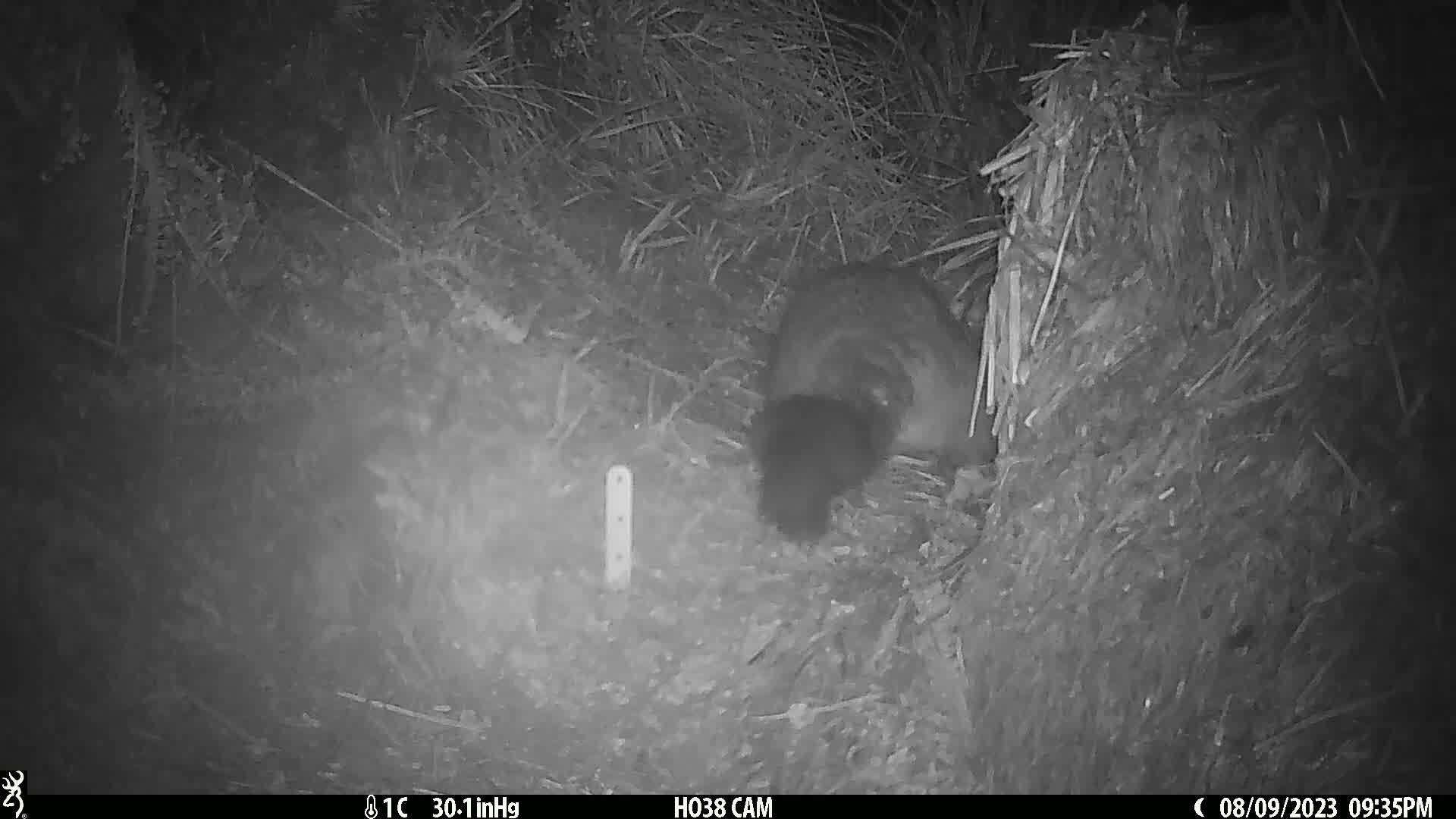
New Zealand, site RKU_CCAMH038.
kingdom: Animalia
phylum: Chordata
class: Mammalia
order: Diprotodontia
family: Phalangeridae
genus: Trichosurus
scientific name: Trichosurus vulpecula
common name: common brushtail possum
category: possum